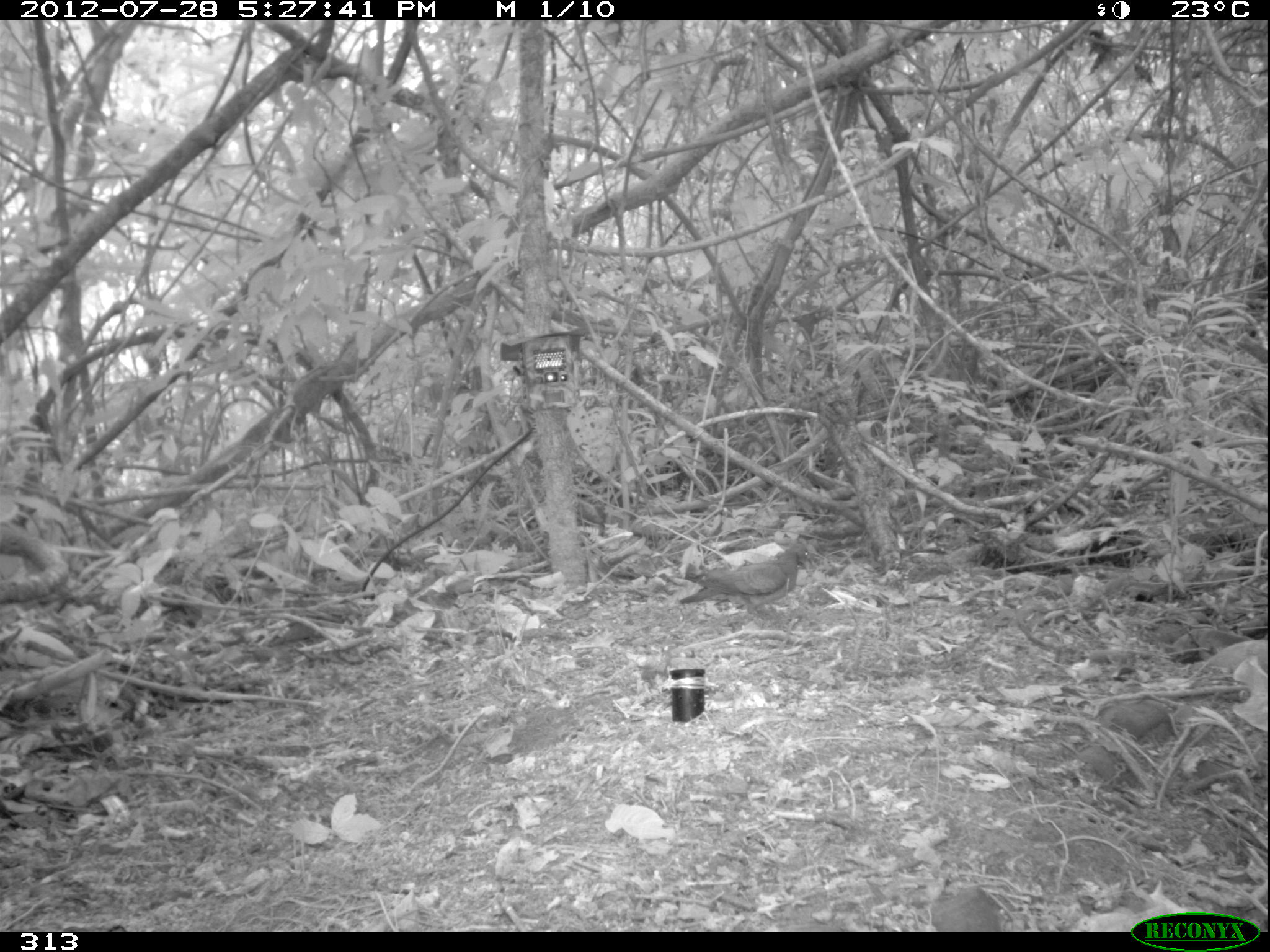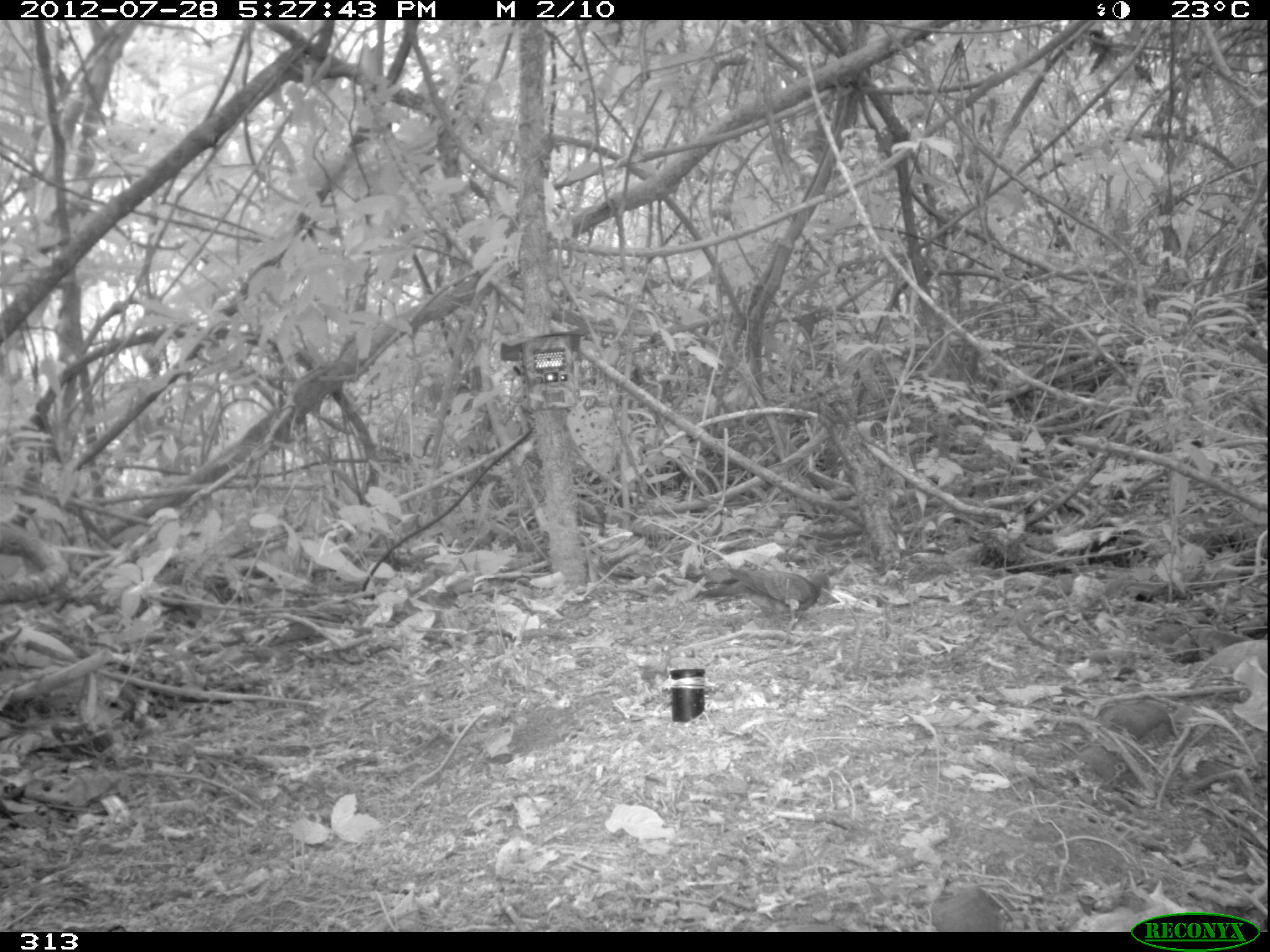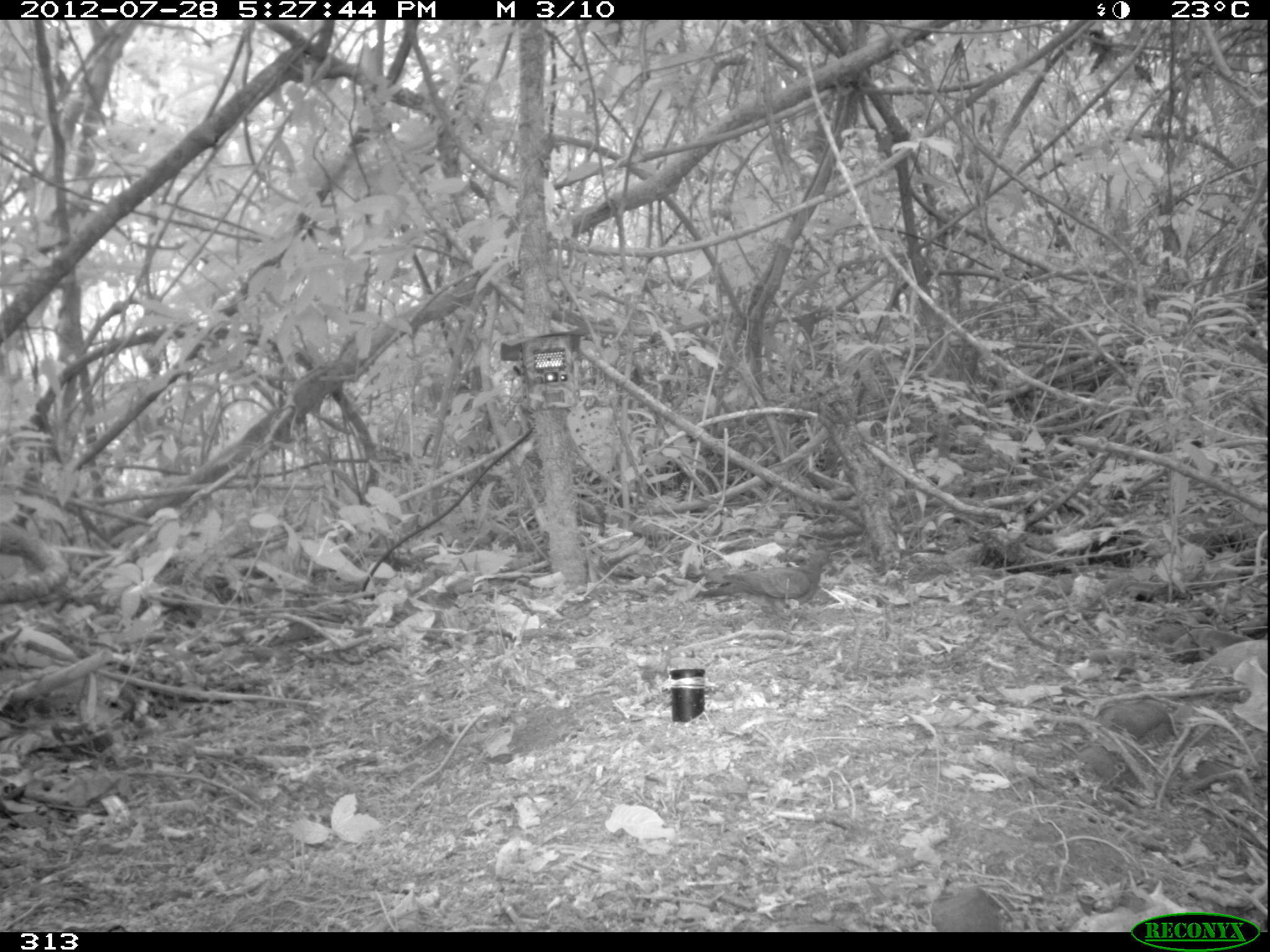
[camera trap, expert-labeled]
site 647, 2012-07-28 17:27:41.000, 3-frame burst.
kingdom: Animalia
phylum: Chordata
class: Aves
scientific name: Aves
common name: bird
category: unknown bird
Unknown bird (bird) (Aves).